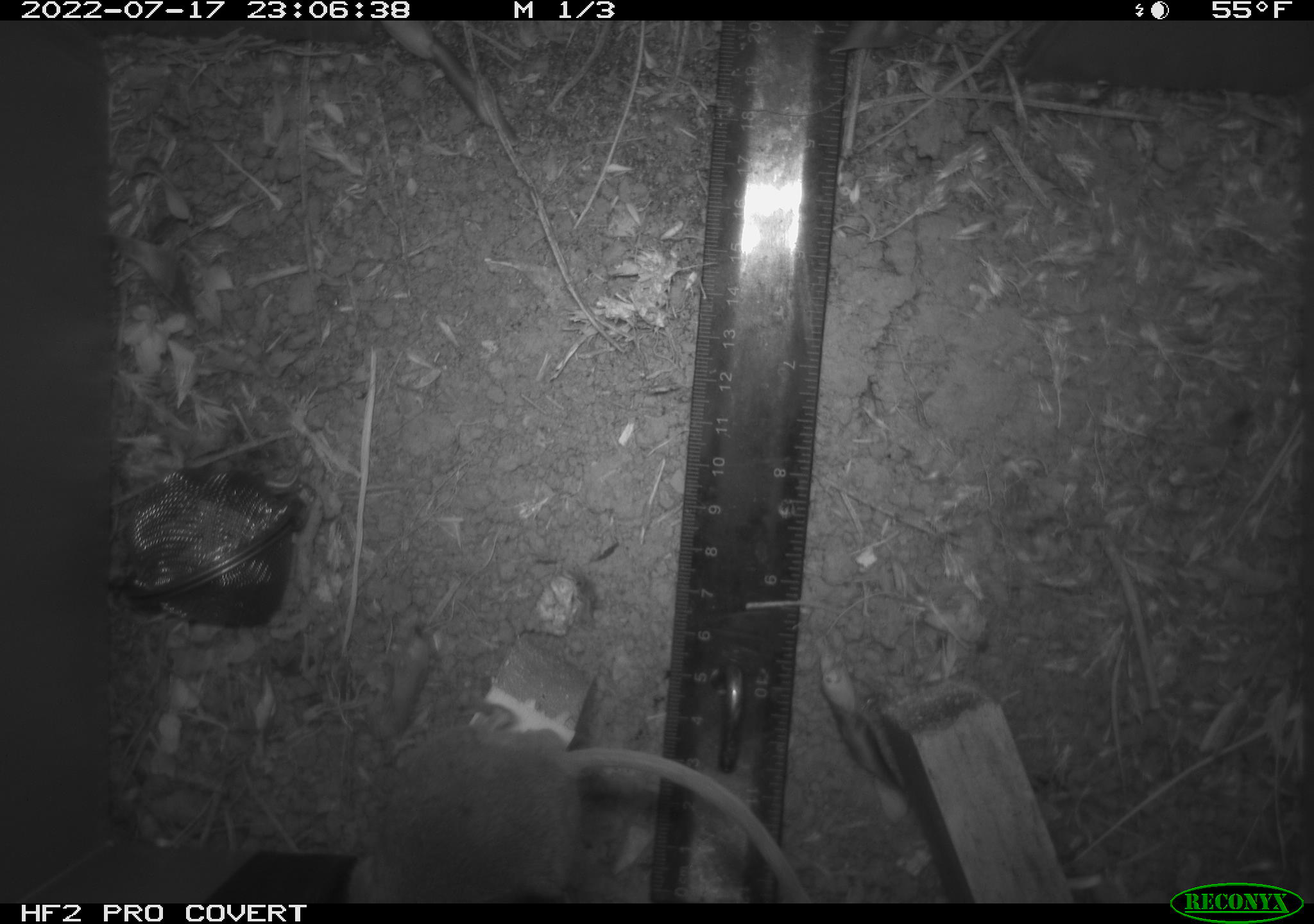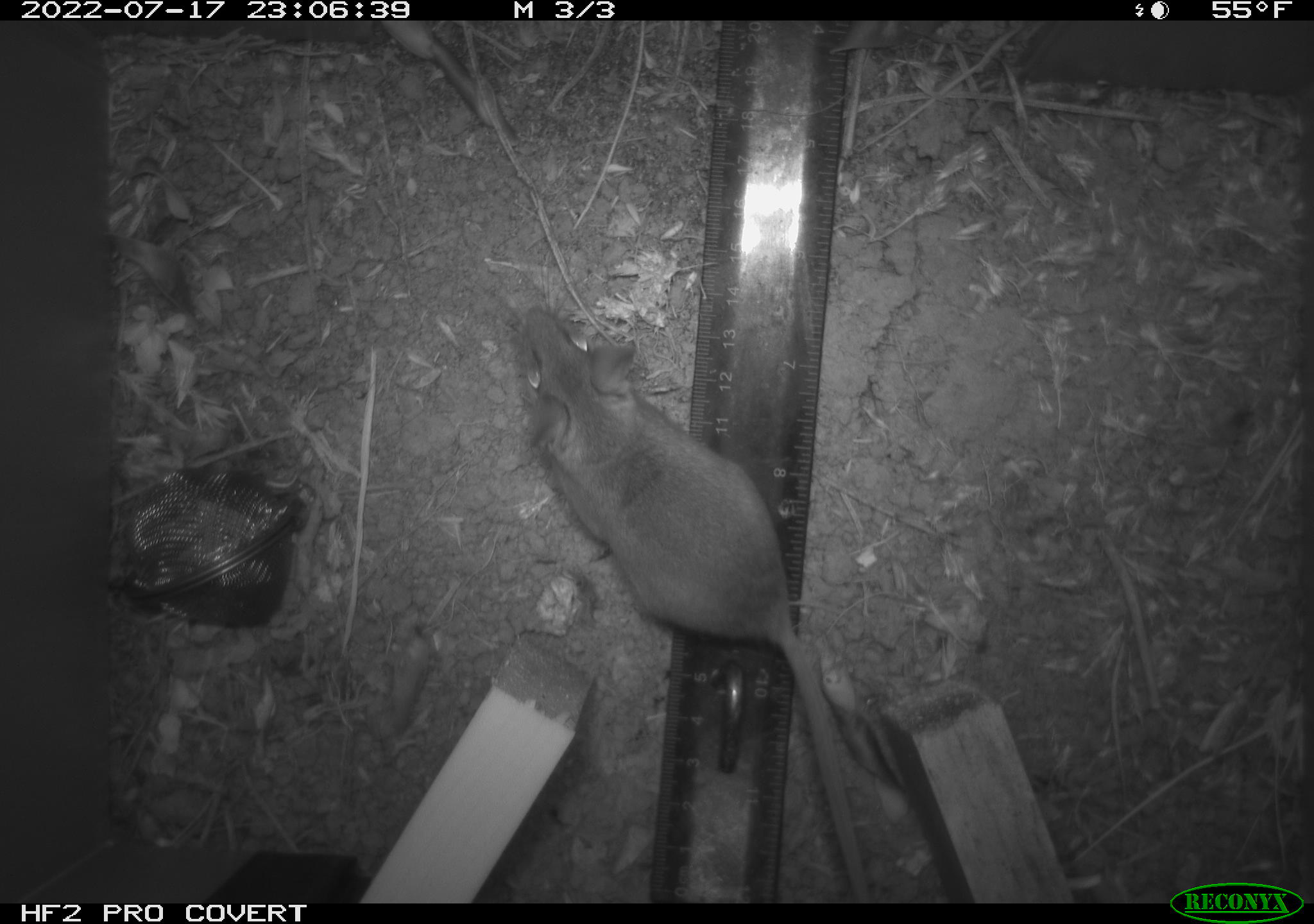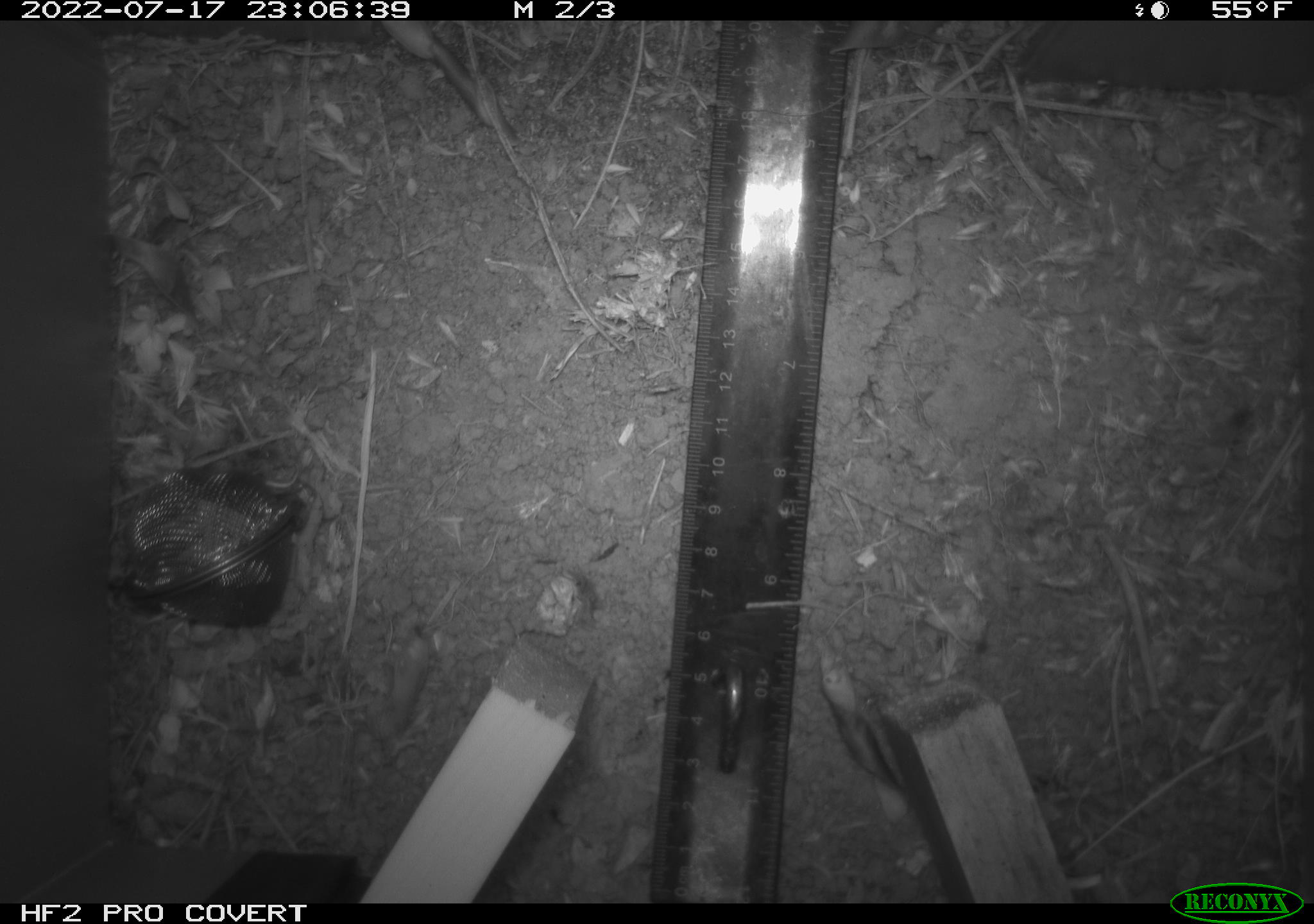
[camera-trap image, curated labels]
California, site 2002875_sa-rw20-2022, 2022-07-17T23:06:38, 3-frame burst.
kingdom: Animalia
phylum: Chordata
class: Mammalia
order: Rodentia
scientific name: Rodentia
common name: mouse species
Mouse species (Rodentia).